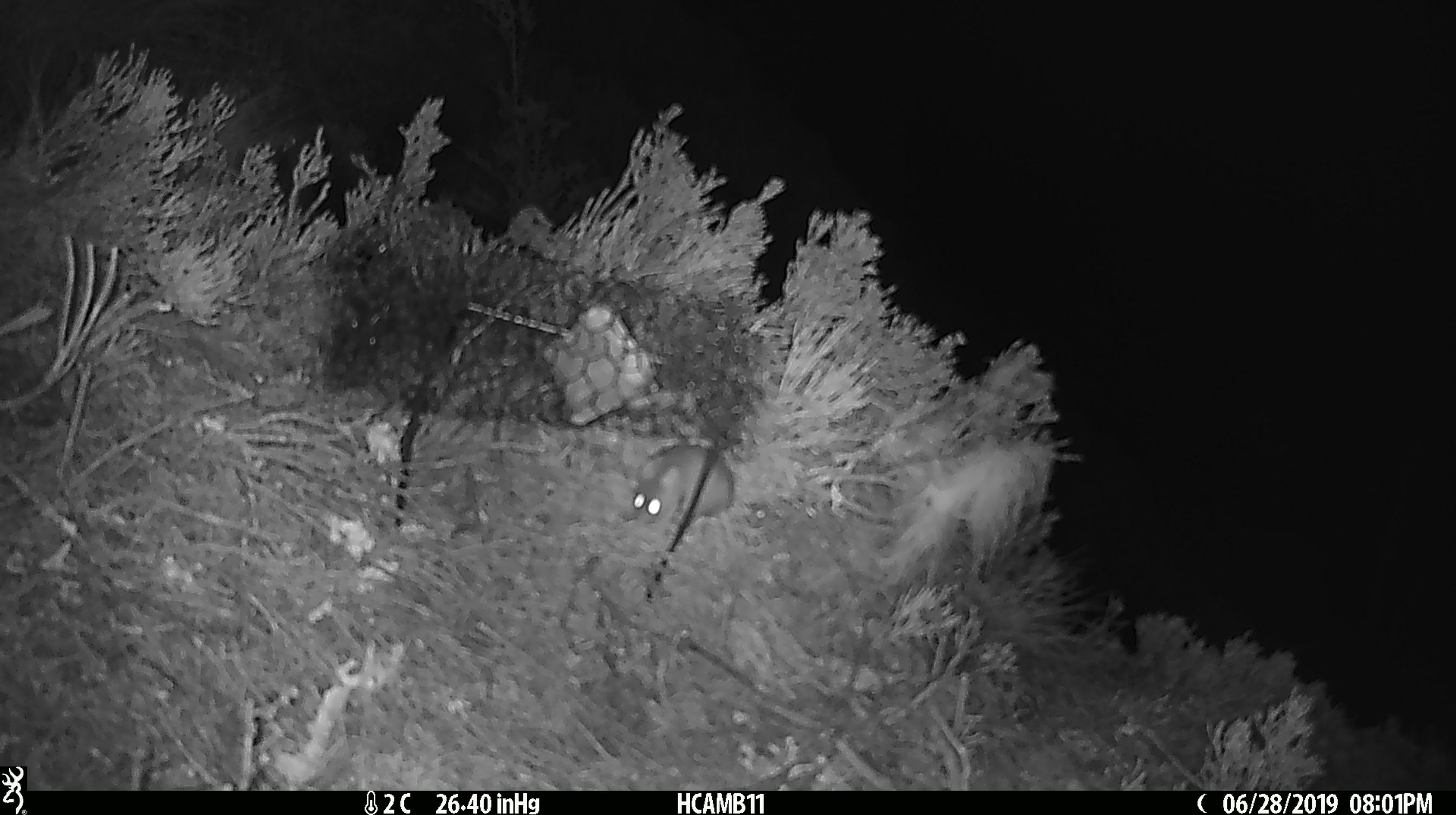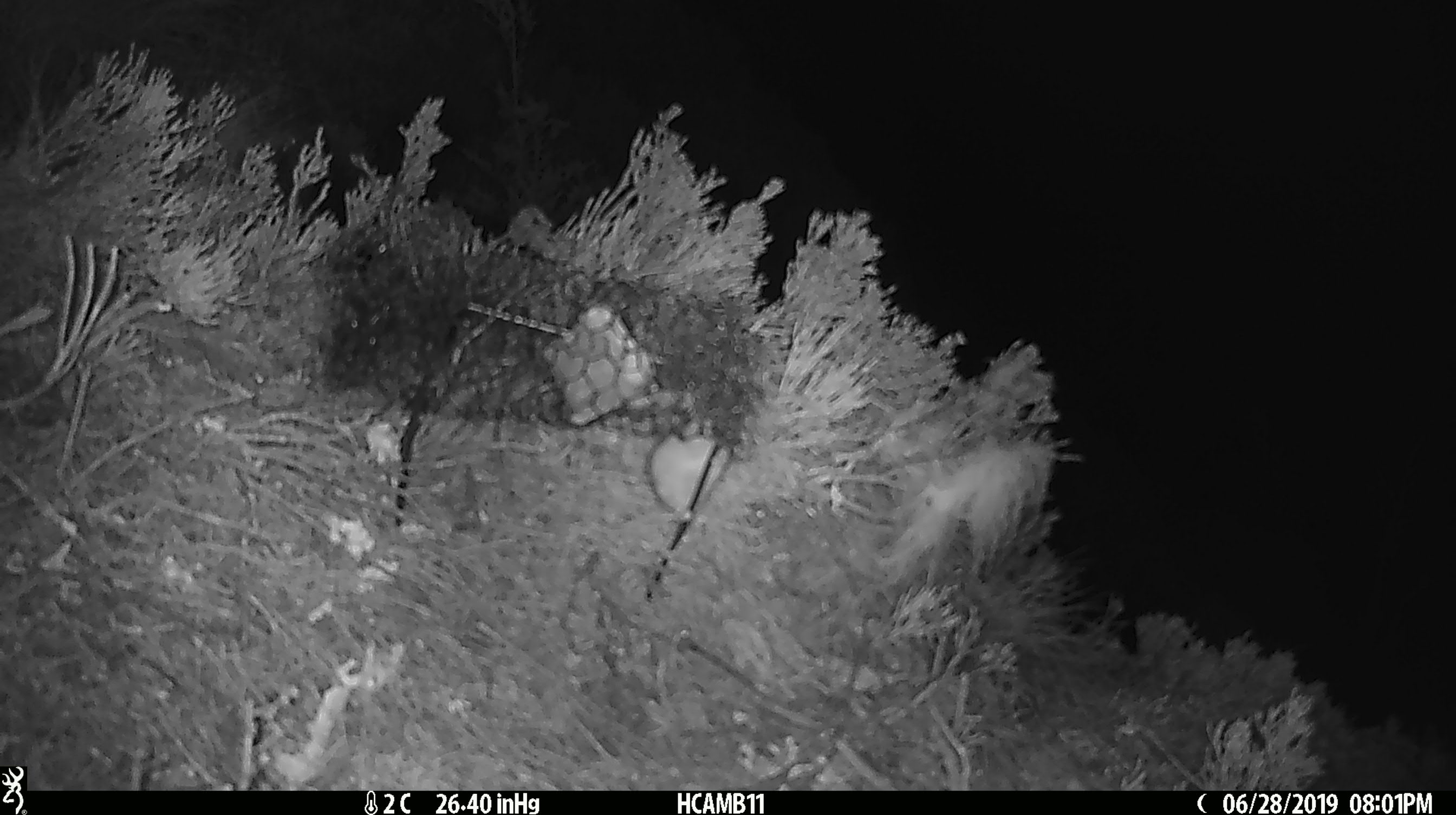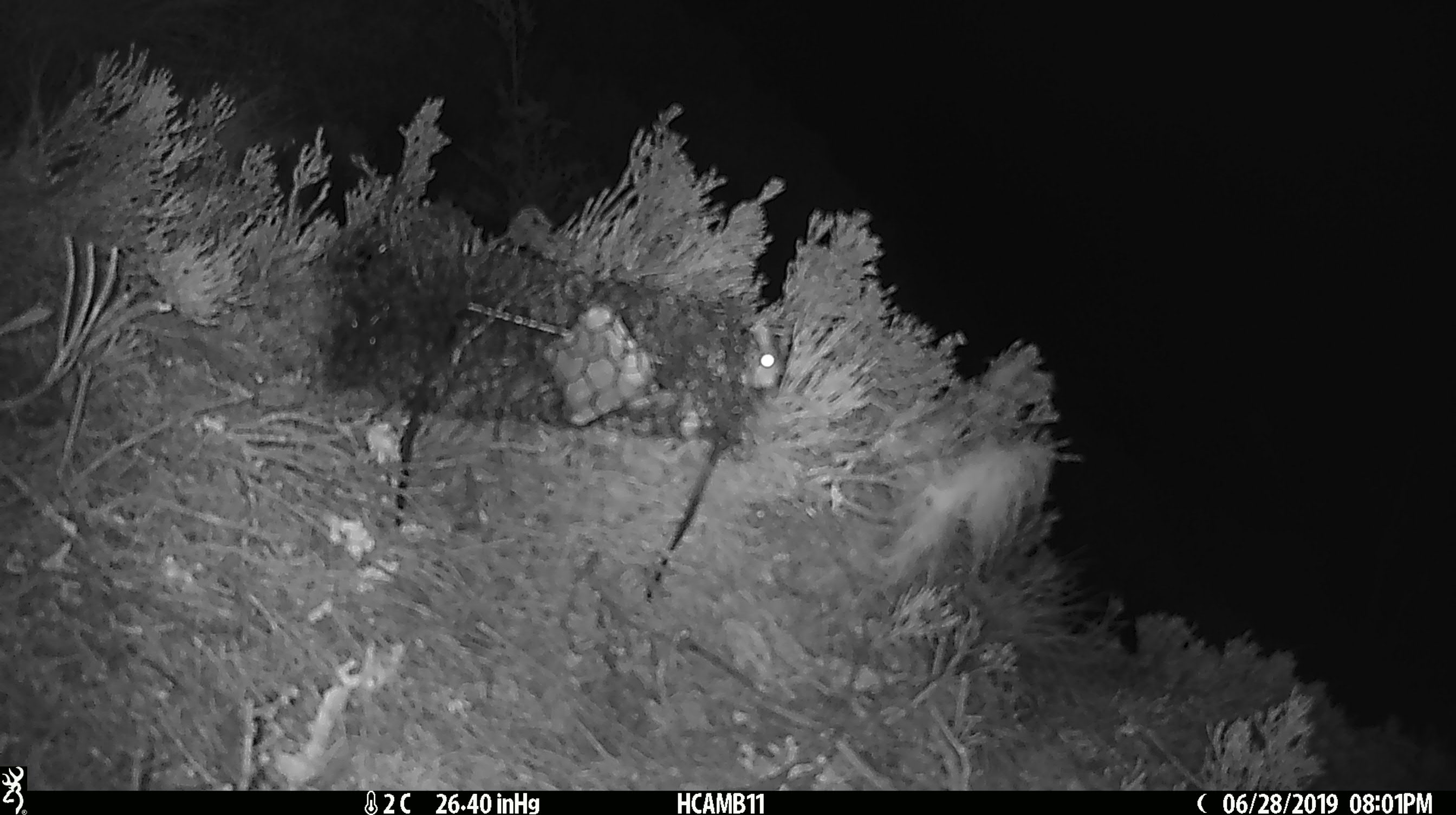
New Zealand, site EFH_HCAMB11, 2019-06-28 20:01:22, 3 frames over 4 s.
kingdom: Animalia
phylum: Chordata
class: Mammalia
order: Rodentia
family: Muridae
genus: Mus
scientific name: Mus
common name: mouse